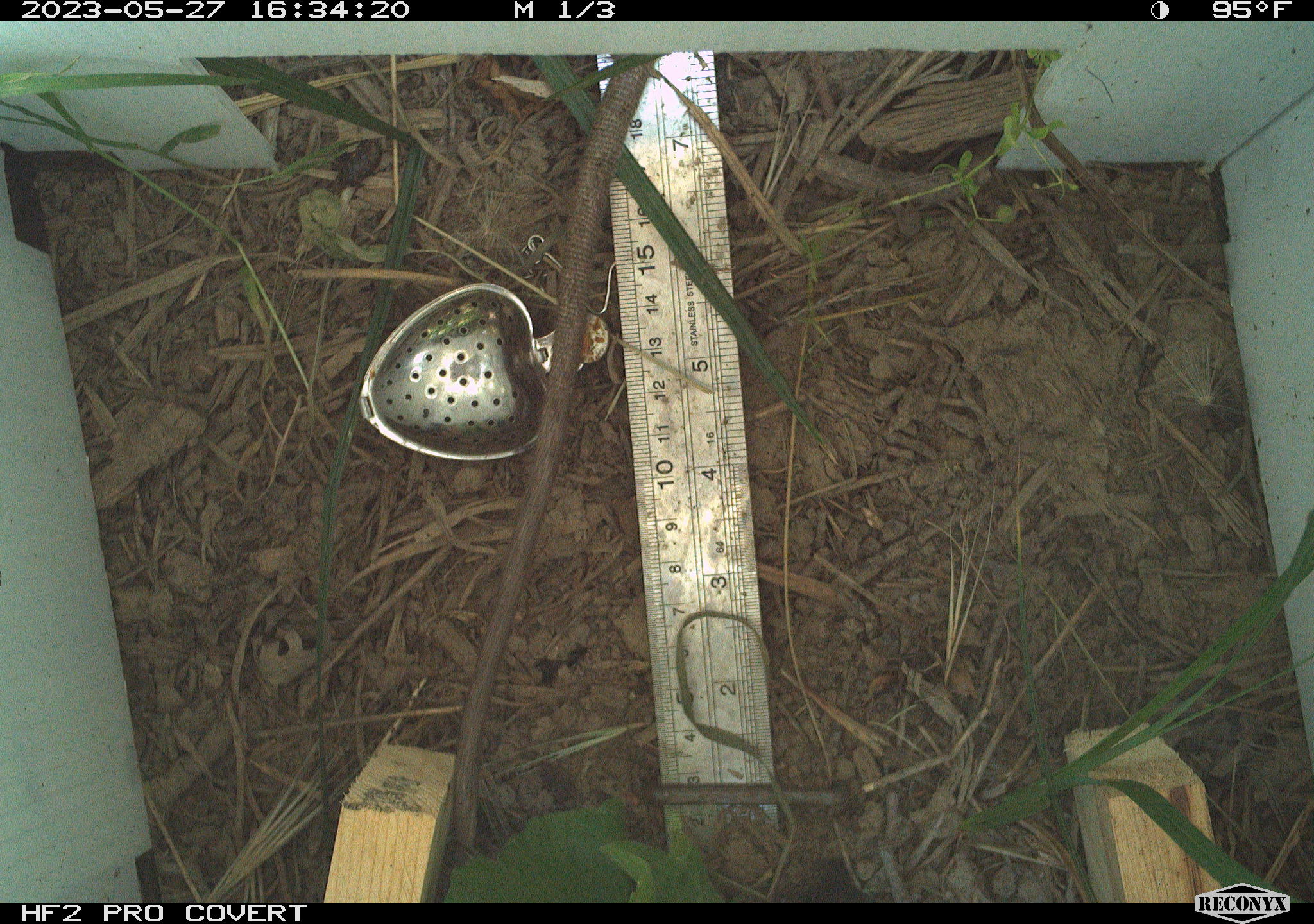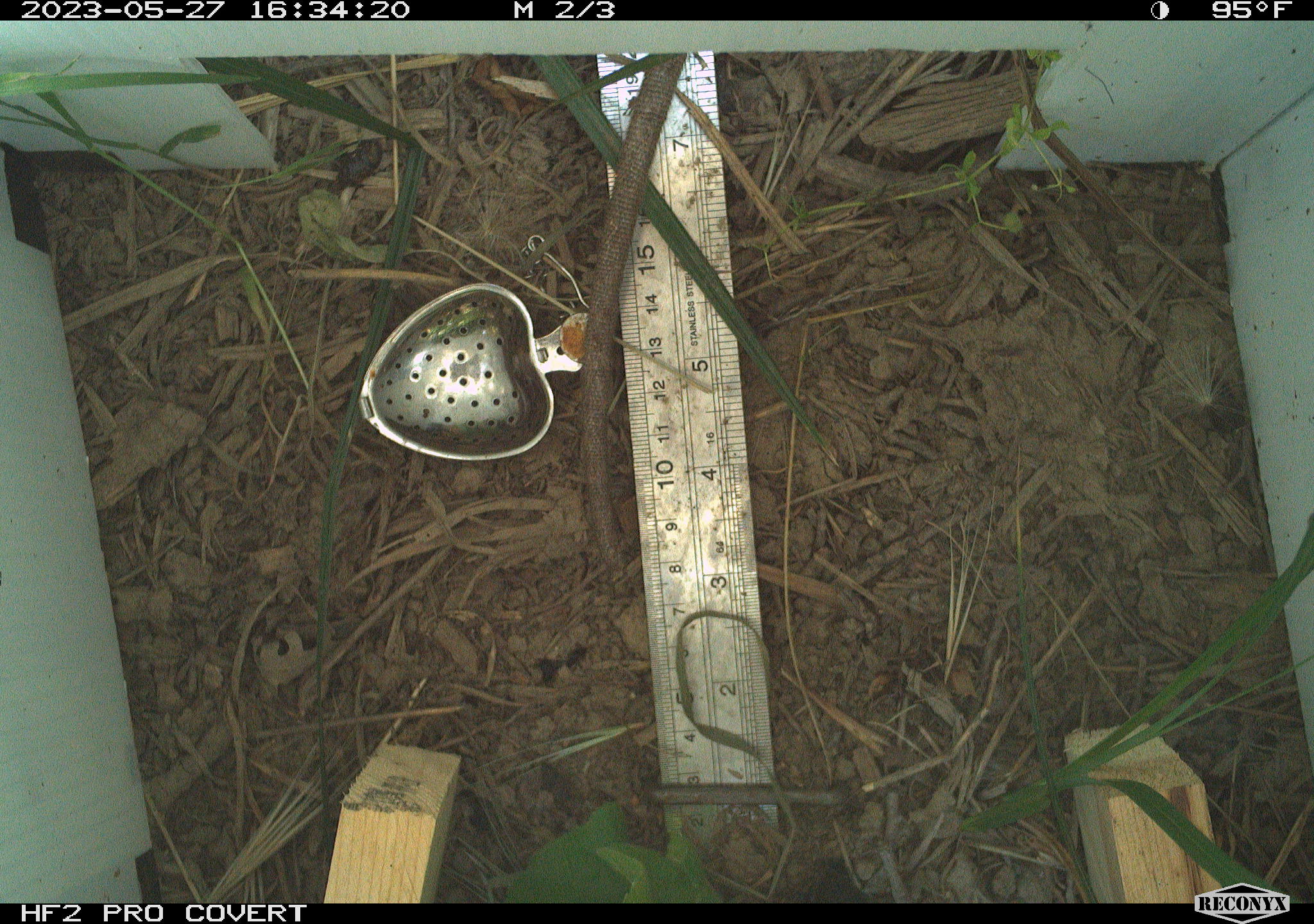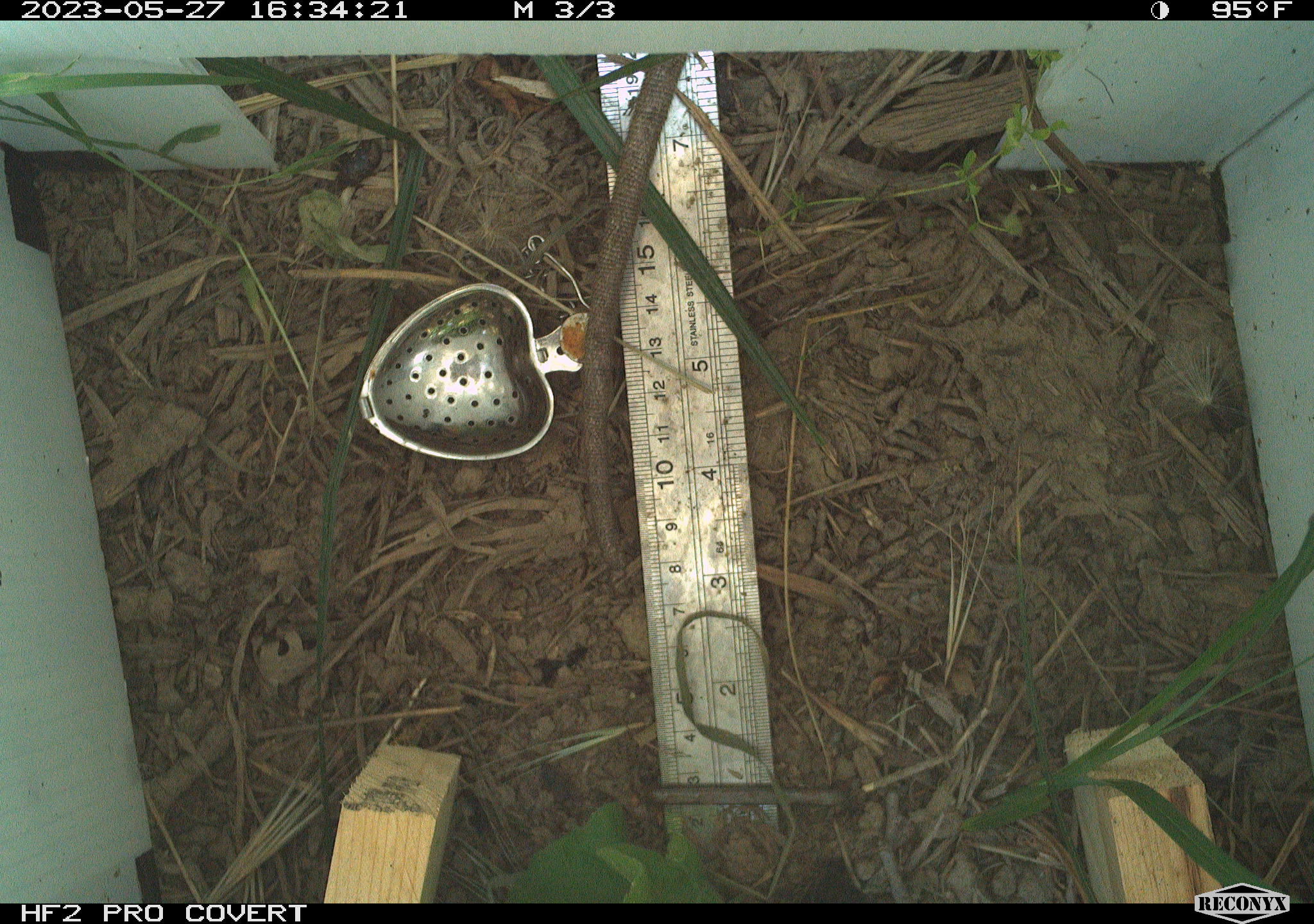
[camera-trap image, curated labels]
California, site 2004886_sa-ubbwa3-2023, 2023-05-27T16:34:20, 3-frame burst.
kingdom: Animalia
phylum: Chordata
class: Mammalia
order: Rodentia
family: Muridae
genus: Rattus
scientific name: Rattus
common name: rat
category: rattus species